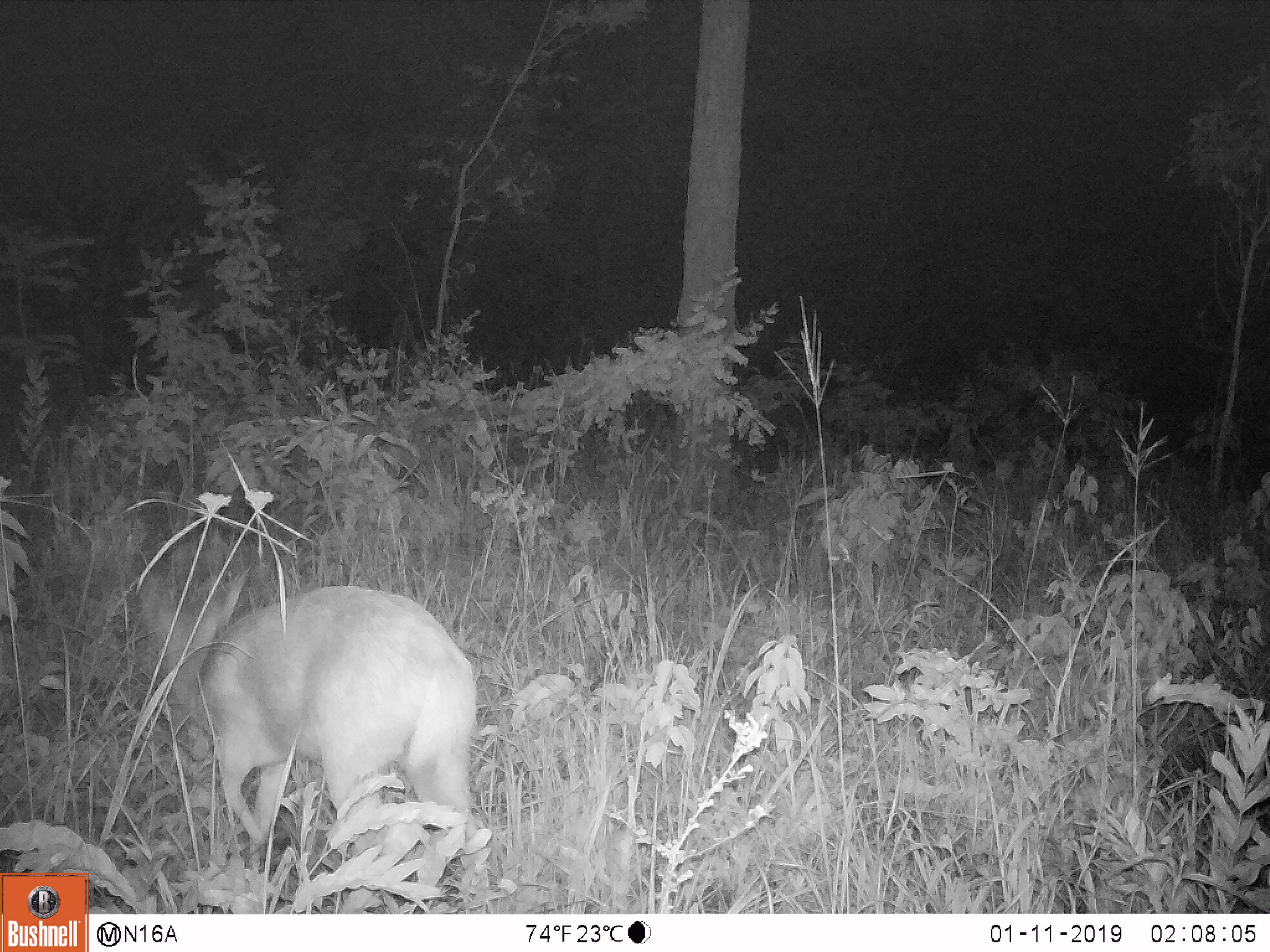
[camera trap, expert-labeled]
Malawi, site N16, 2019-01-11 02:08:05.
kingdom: Animalia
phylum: Chordata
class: Mammalia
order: Artiodactyla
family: Bovidae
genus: Redunca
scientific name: Redunca arundinum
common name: southern reedbuck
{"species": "southern reedbuck (Redunca arundinum)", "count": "1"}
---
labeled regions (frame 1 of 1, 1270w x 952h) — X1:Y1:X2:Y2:
southern reedbuck: 114:559:487:865